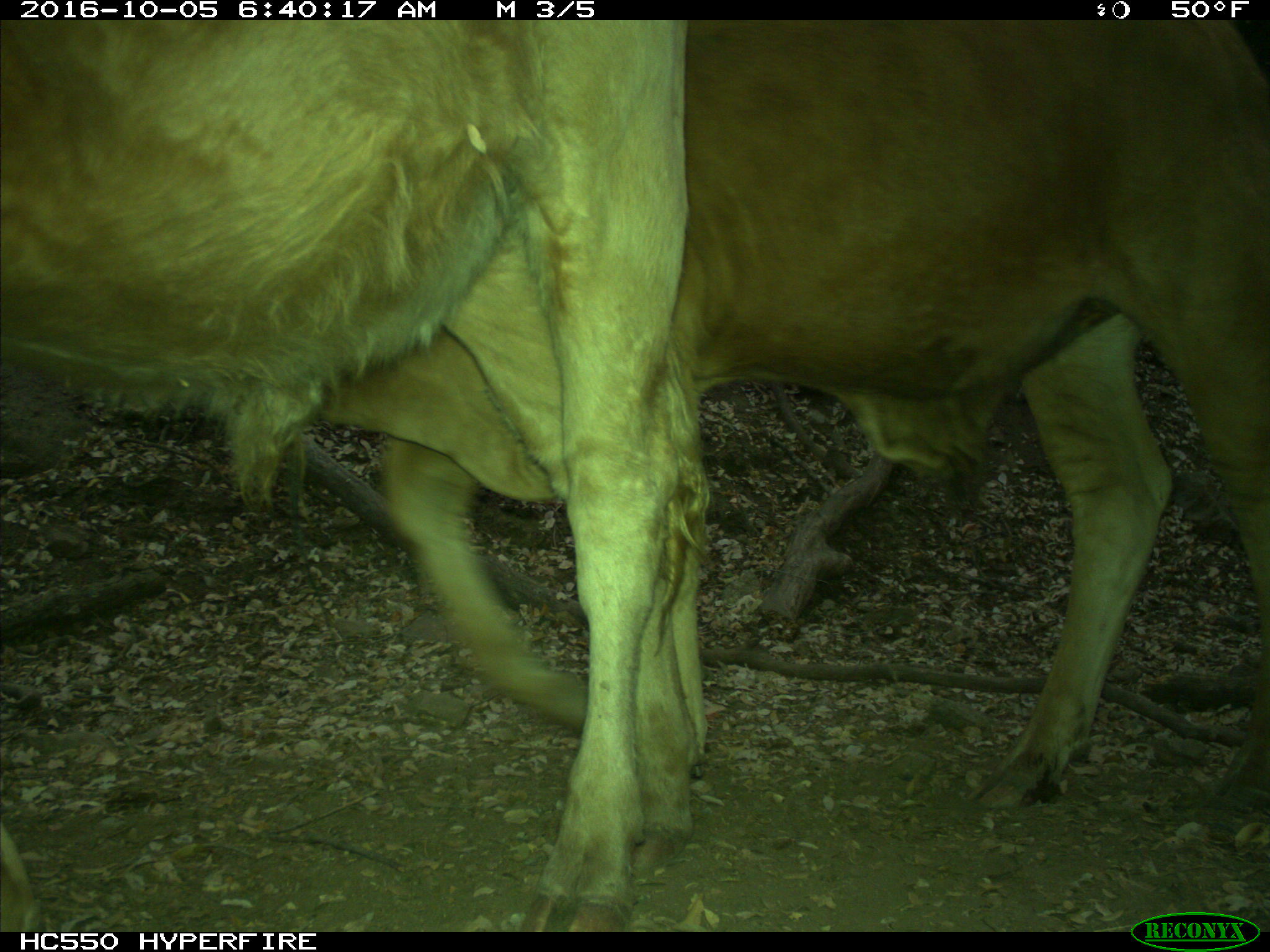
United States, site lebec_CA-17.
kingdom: Animalia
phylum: Chordata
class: Mammalia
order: Artiodactyla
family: Bovidae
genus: Bos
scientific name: Bos taurus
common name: domestic cow